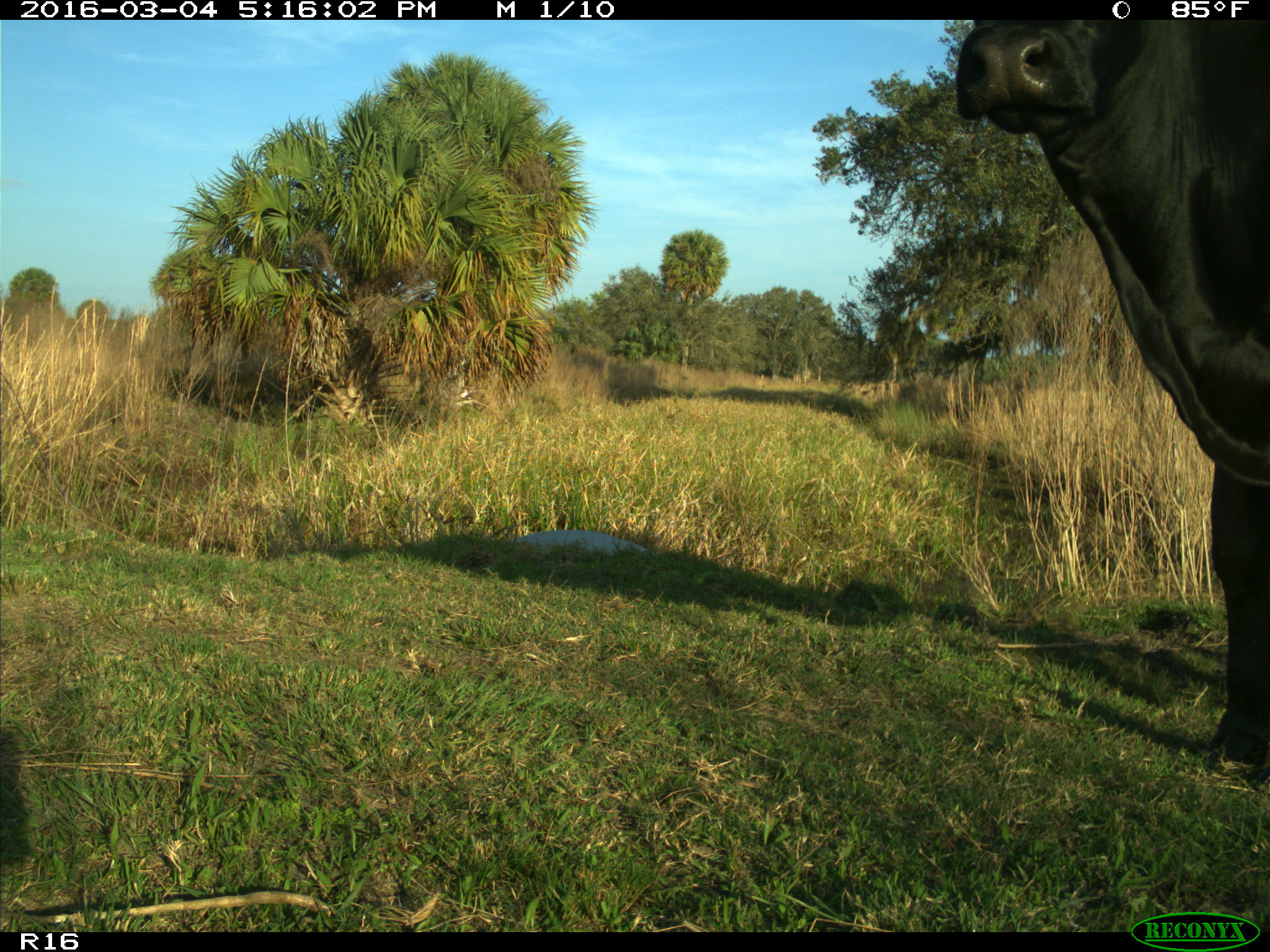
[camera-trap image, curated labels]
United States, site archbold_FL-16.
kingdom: Animalia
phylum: Chordata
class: Mammalia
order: Artiodactyla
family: Bovidae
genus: Bos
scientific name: Bos taurus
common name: domestic cow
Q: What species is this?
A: Bos taurus (domestic cow).